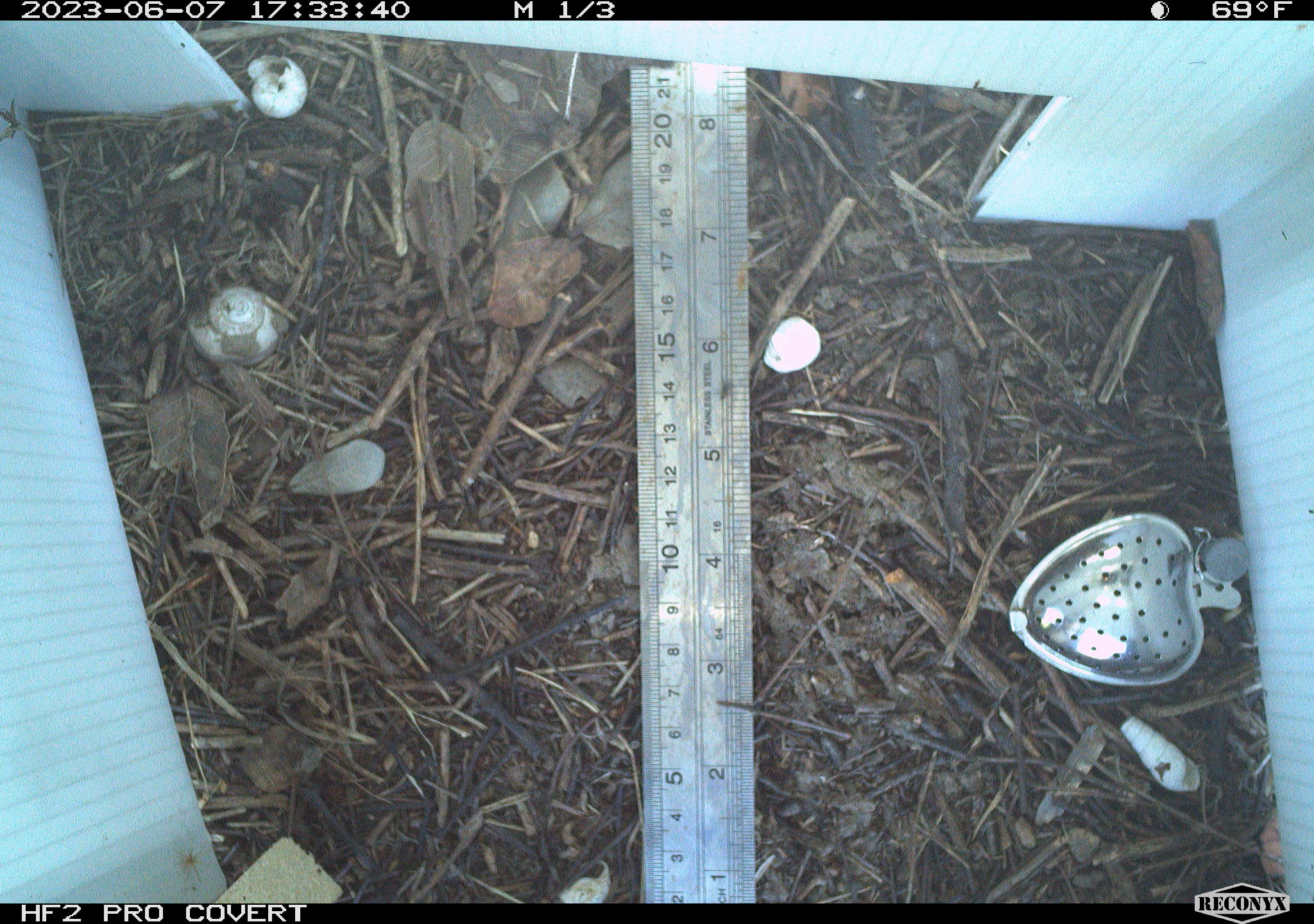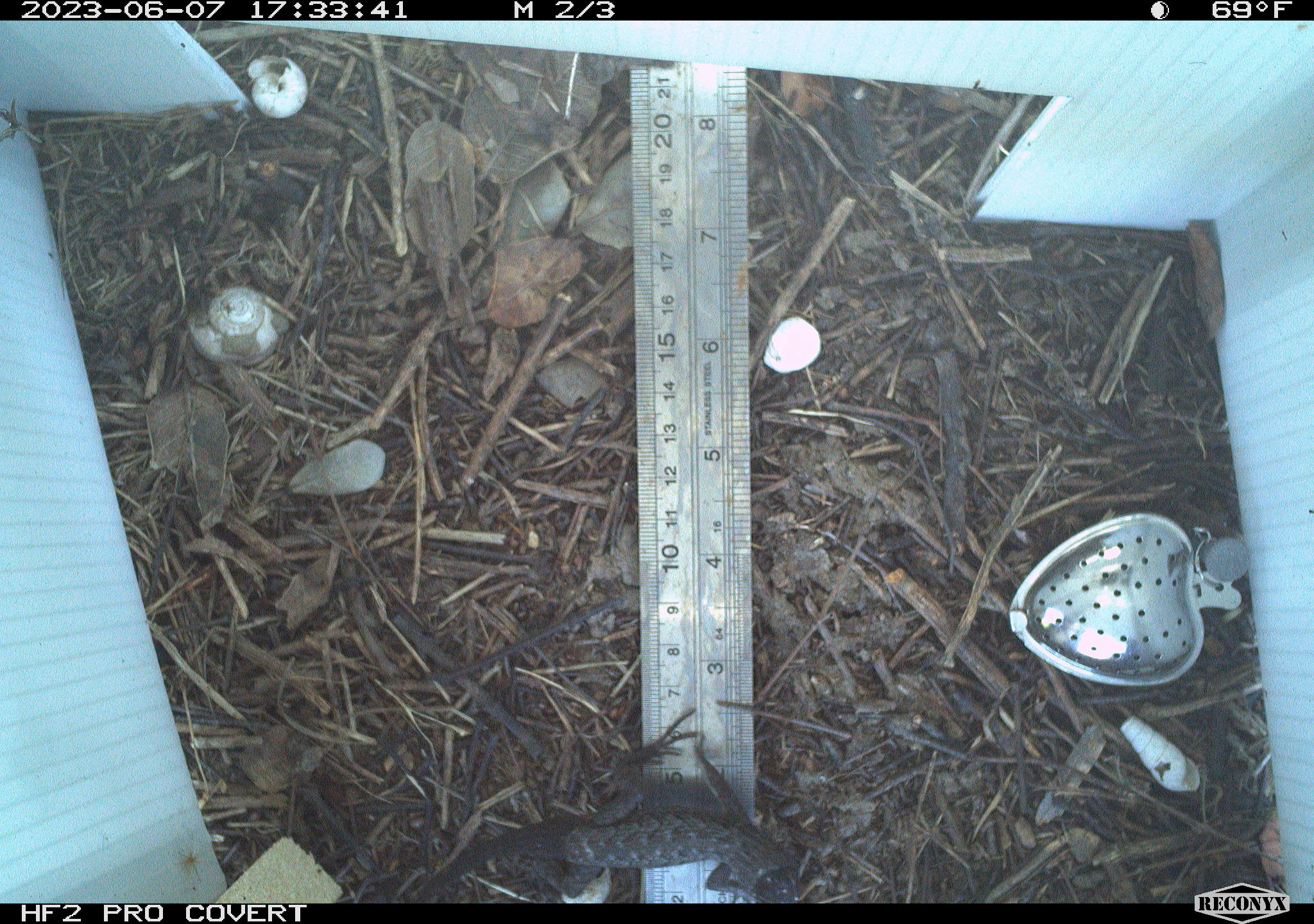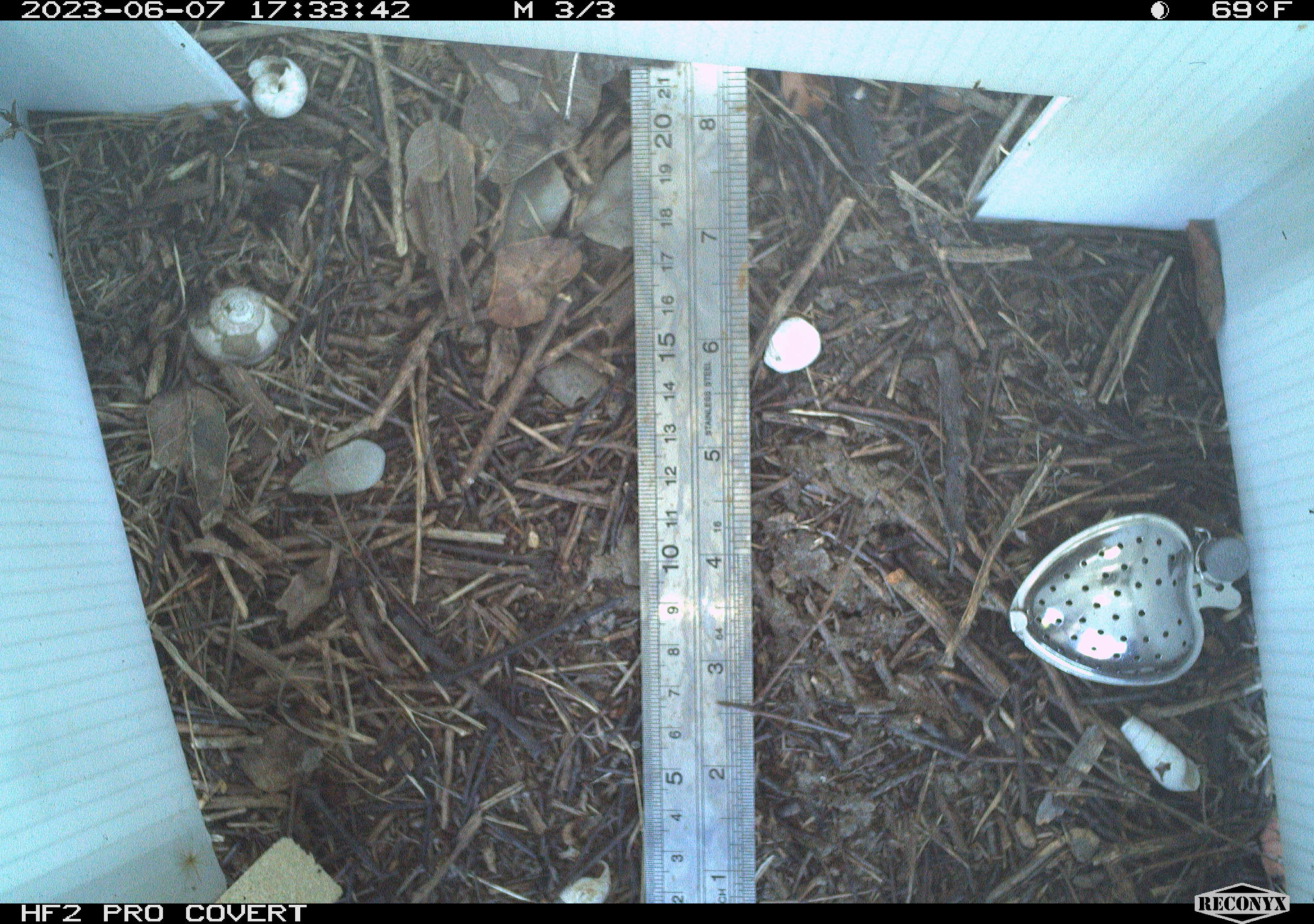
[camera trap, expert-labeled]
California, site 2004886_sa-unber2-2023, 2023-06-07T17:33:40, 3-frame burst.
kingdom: Animalia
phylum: Chordata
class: Reptilia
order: Squamata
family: Phrynosomatidae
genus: Sceloporus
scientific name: Sceloporus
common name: spiny lizards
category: sceloporus species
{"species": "sceloporus species (spiny lizards) (Sceloporus)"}